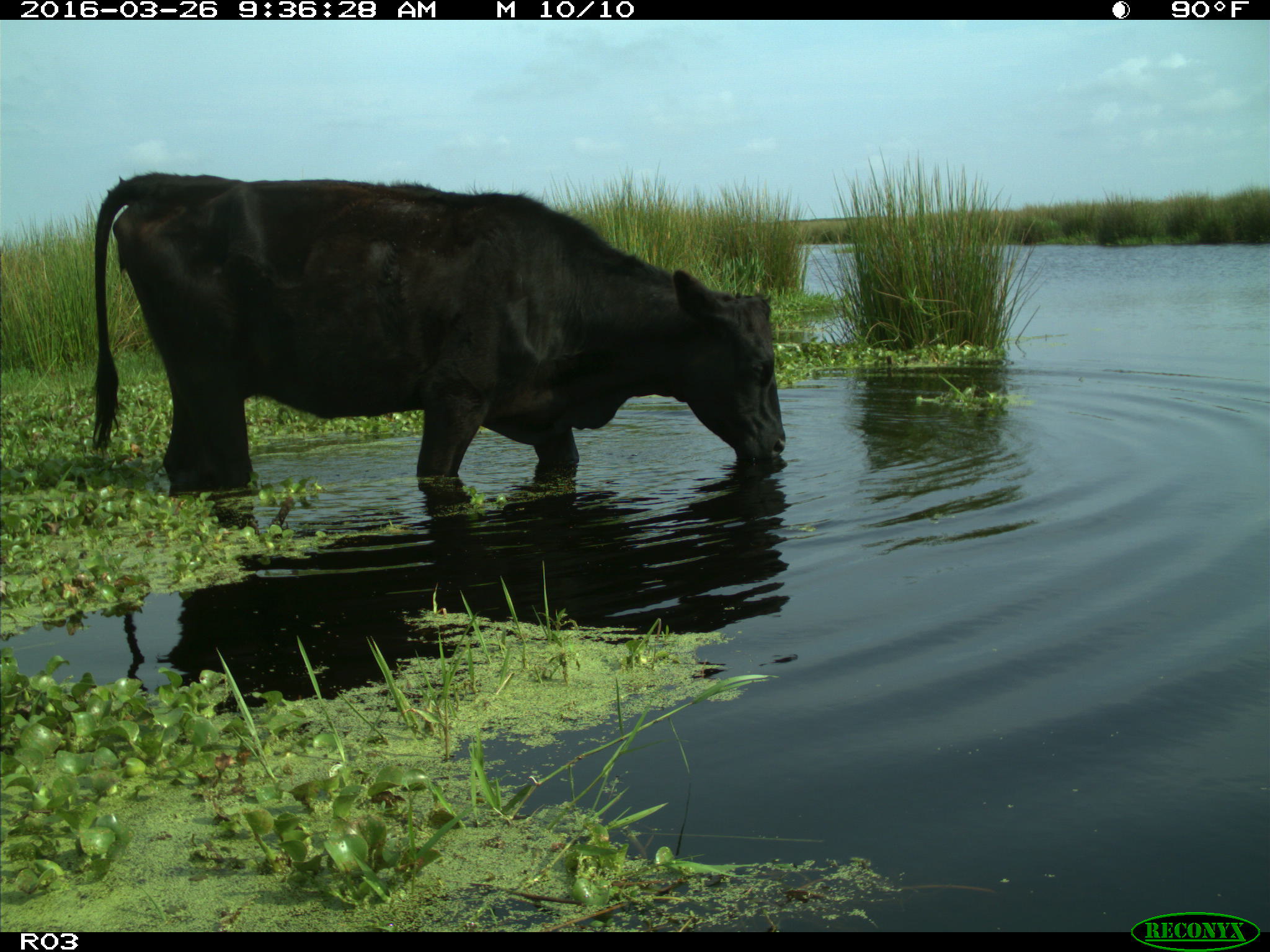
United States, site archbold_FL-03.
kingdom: Animalia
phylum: Chordata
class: Mammalia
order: Artiodactyla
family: Bovidae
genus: Bos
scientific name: Bos taurus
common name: domestic cow